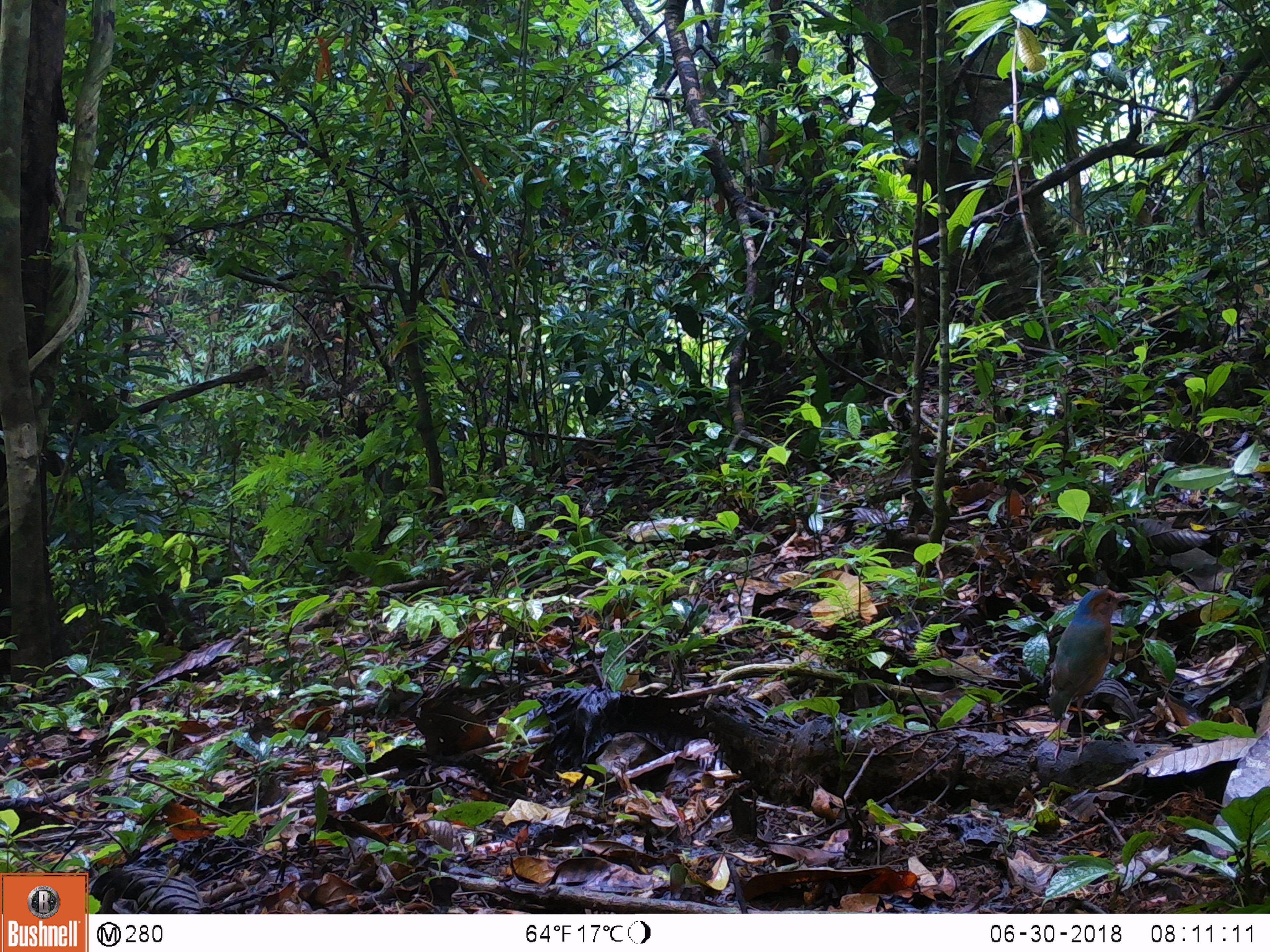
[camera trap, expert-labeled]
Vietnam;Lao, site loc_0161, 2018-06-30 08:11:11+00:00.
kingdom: Animalia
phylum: Chordata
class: Aves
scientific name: Aves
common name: bird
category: unidentified bird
Unidentified bird (bird) (Aves). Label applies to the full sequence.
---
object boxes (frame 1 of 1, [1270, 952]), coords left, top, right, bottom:
unidentified bird: 1048, 589, 1131, 758